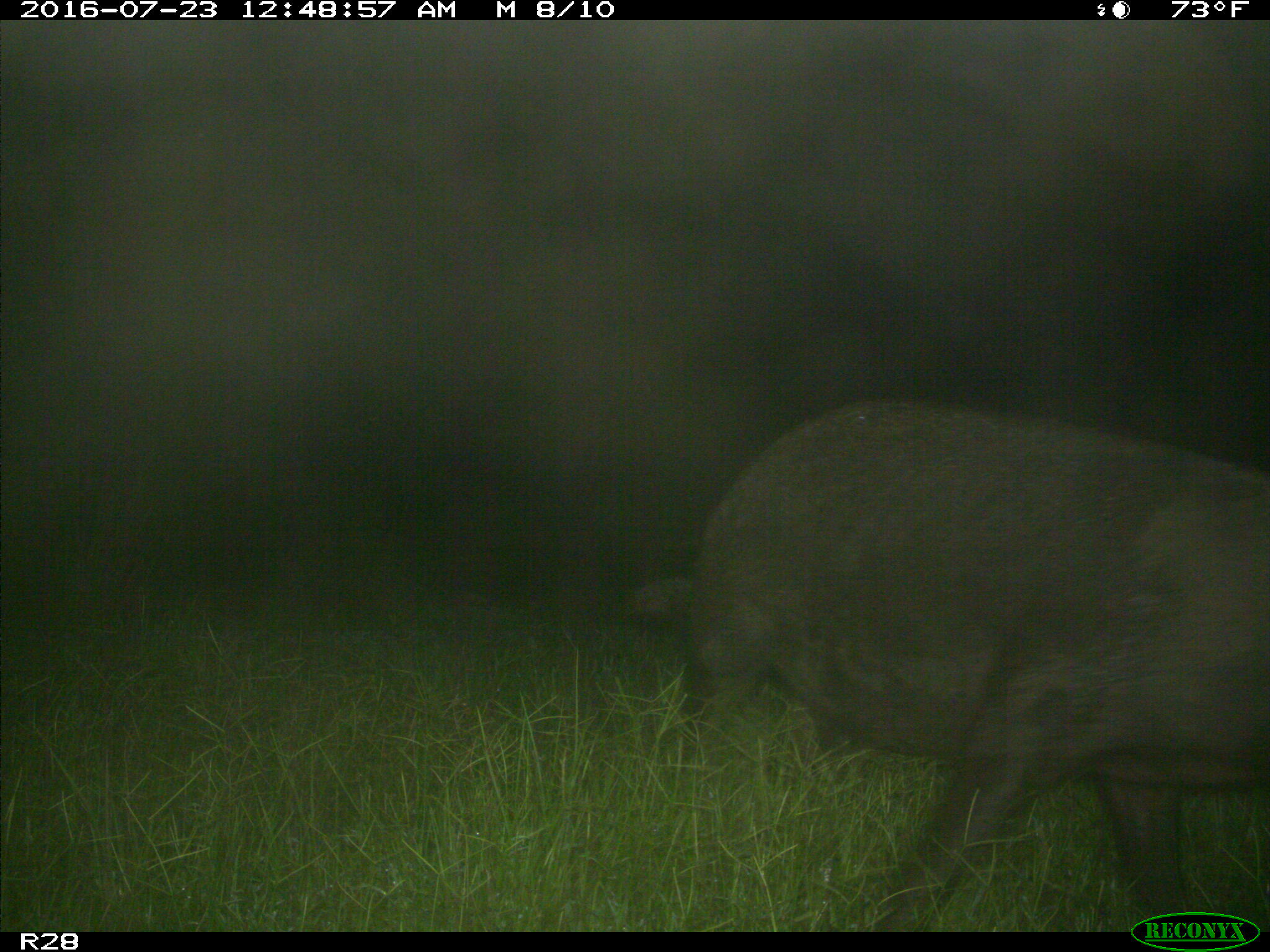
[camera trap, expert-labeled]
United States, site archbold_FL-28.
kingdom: Animalia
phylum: Chordata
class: Mammalia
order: Artiodactyla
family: Suidae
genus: Sus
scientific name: Sus scrofa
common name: wild boar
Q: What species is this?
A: Sus scrofa (wild boar).